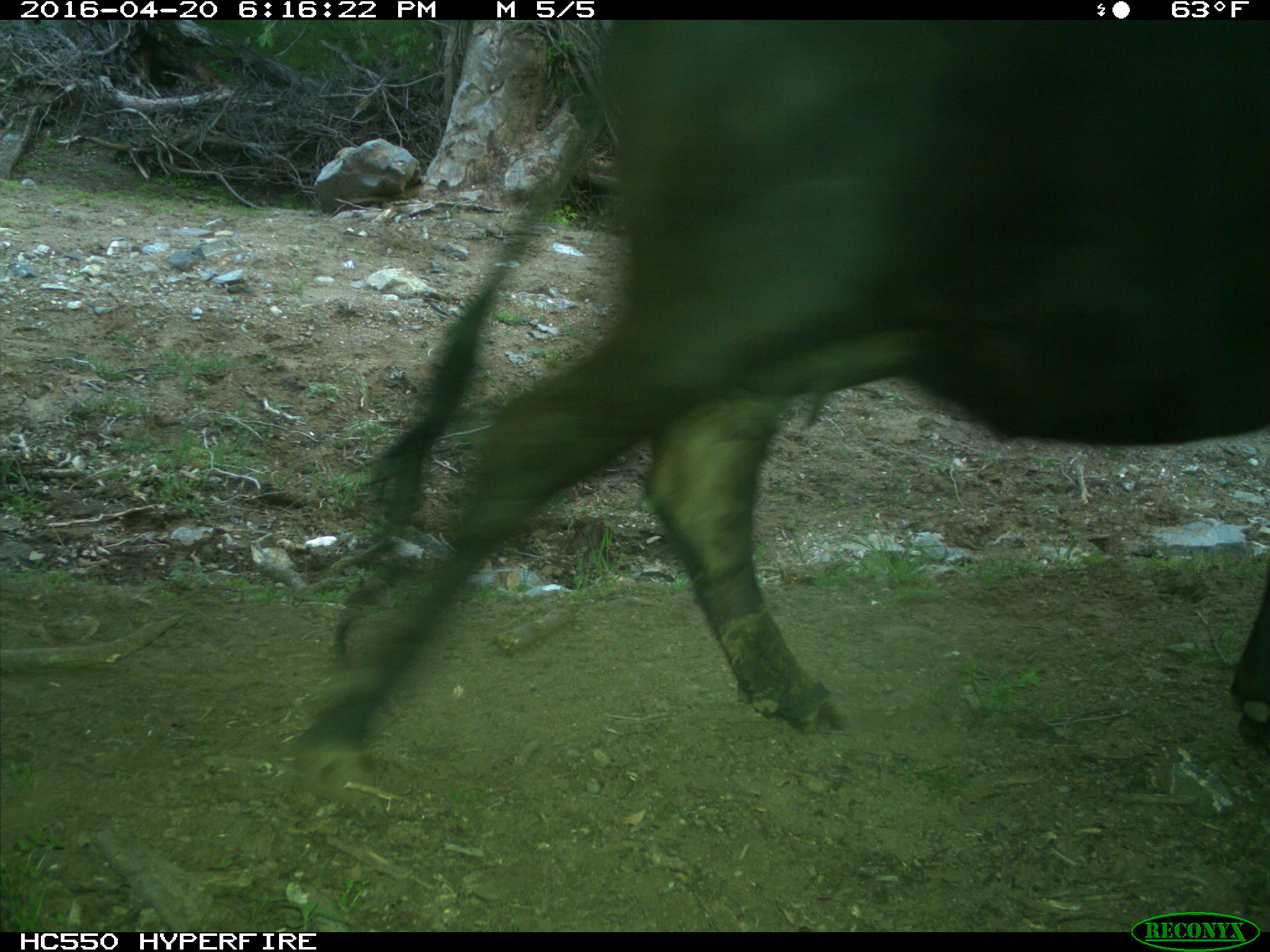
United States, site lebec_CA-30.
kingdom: Animalia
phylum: Chordata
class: Mammalia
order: Artiodactyla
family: Bovidae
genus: Bos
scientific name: Bos taurus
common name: domestic cow